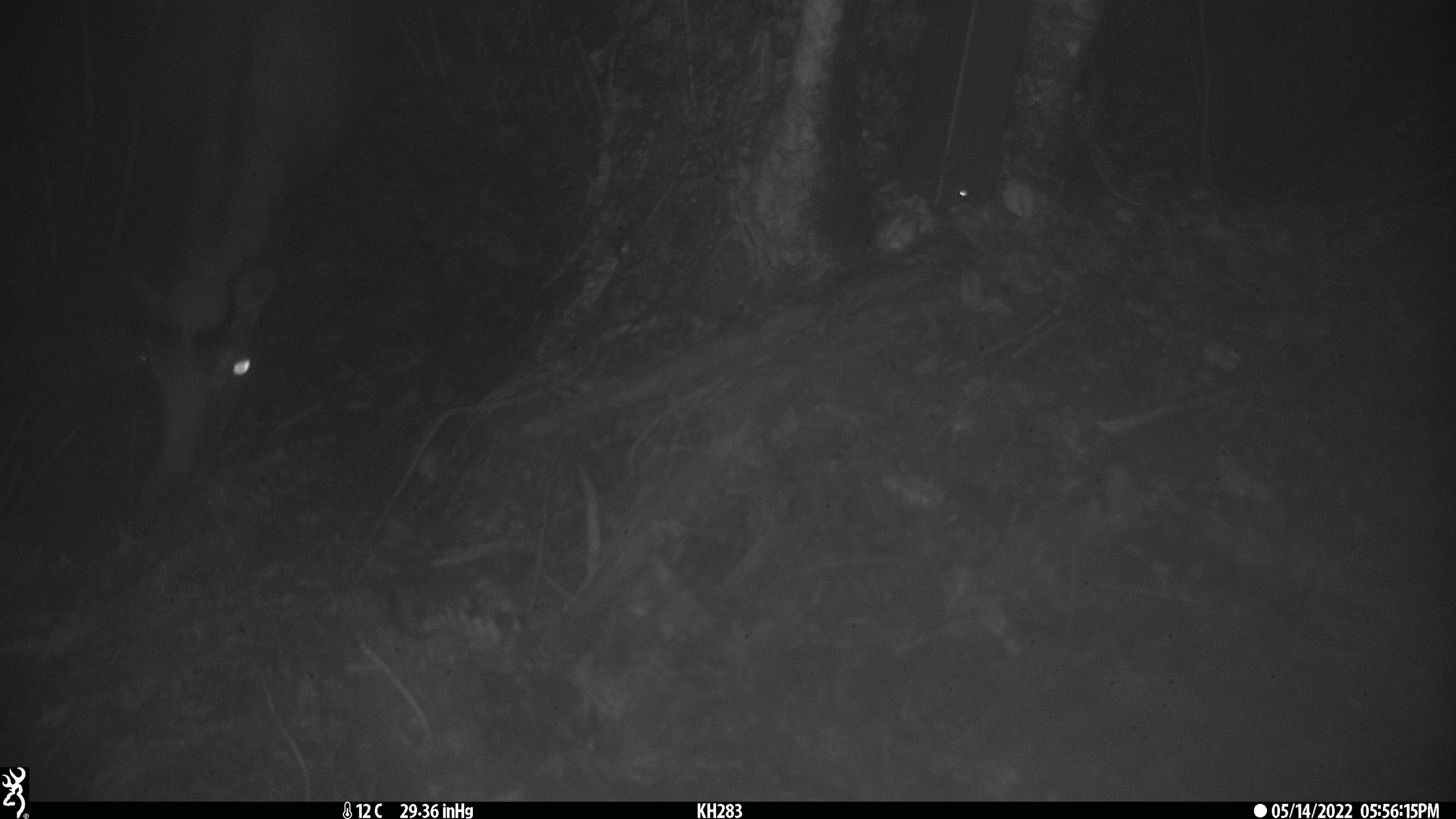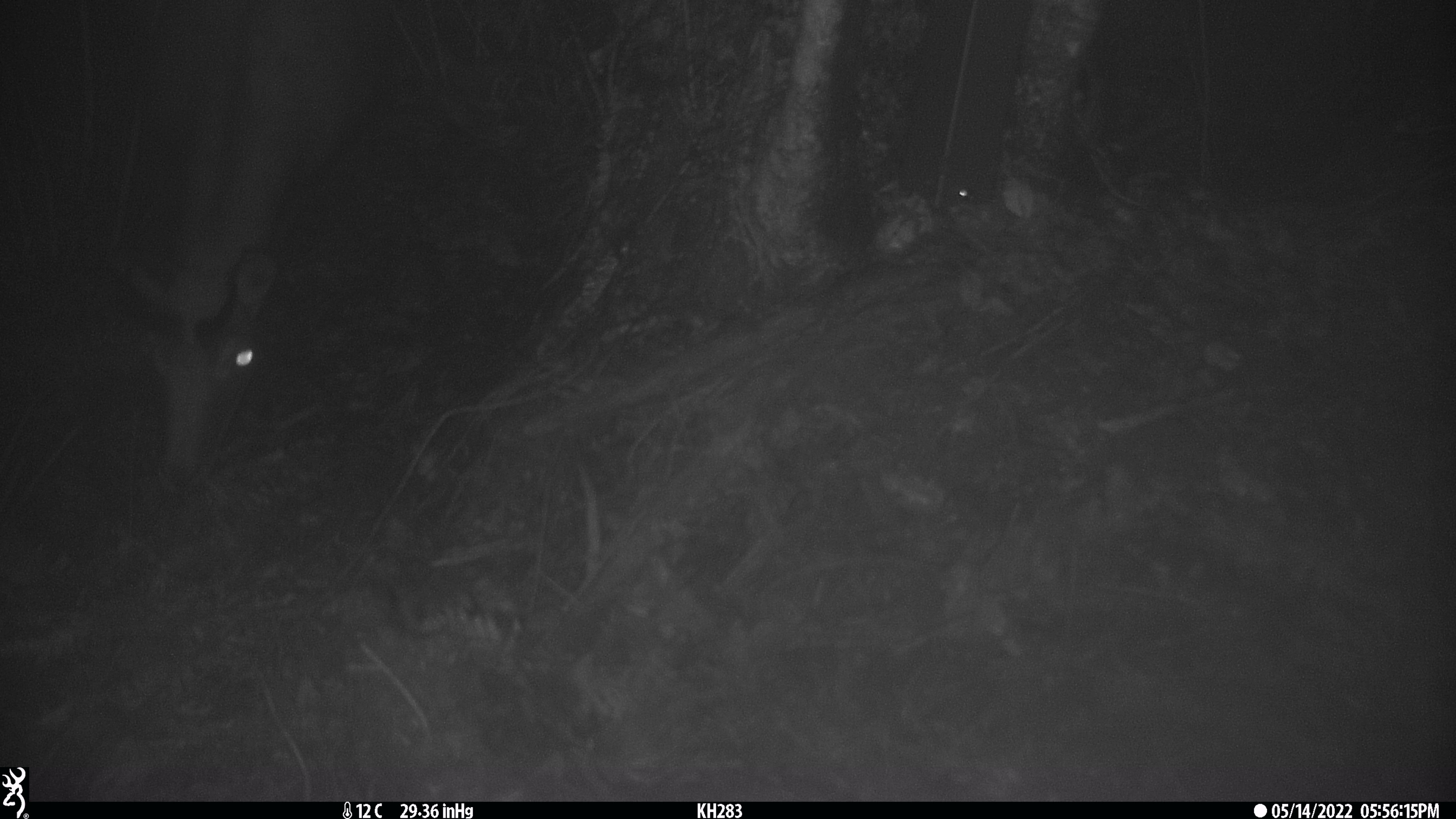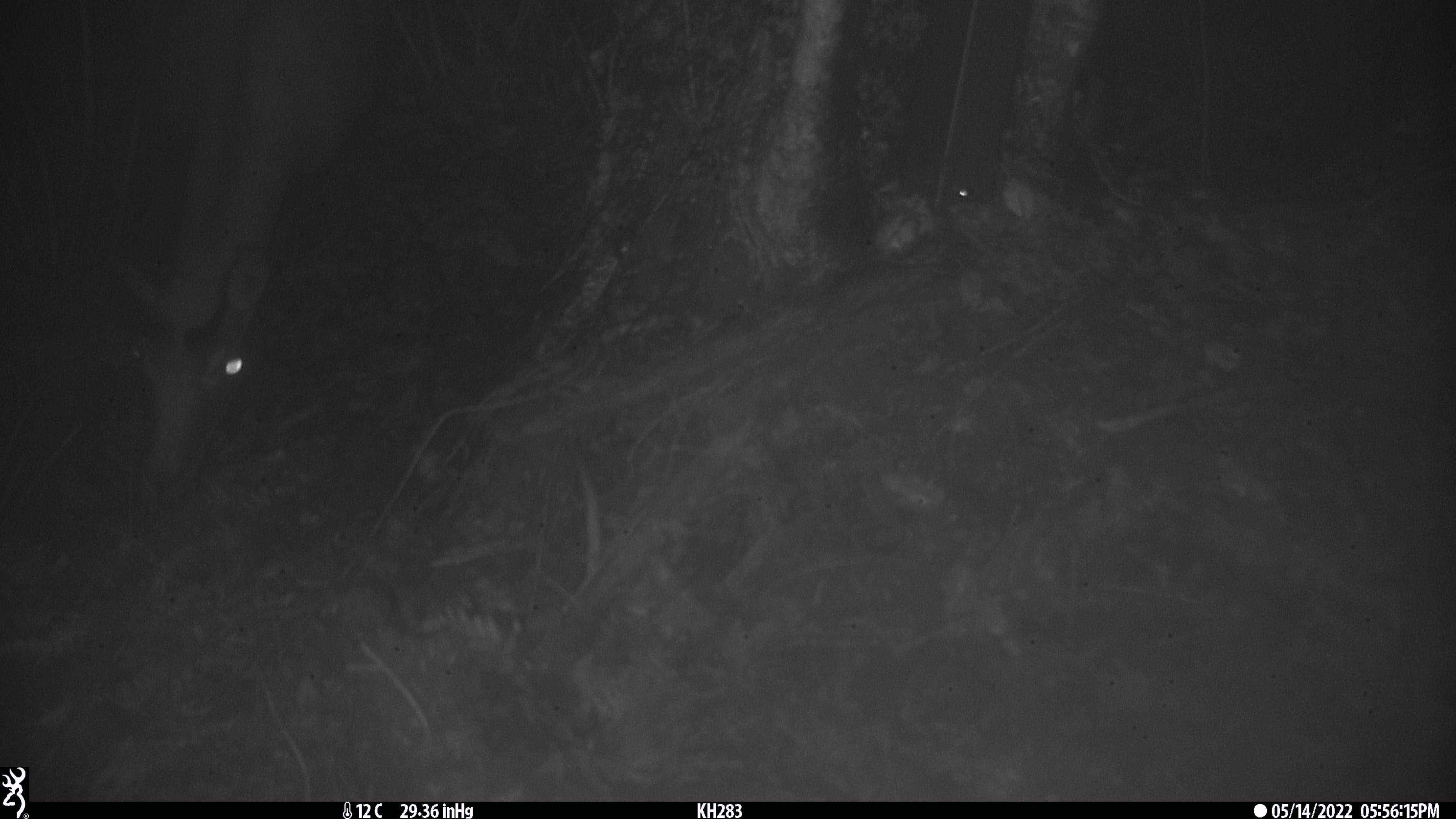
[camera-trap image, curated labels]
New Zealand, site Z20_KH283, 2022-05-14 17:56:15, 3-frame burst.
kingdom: Animalia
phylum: Chordata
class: Mammalia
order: Artiodactyla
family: Bovidae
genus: Rupicapra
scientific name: Rupicapra rupicapra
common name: alpine chamois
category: chamois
Chamois (alpine chamois) (Rupicapra rupicapra).